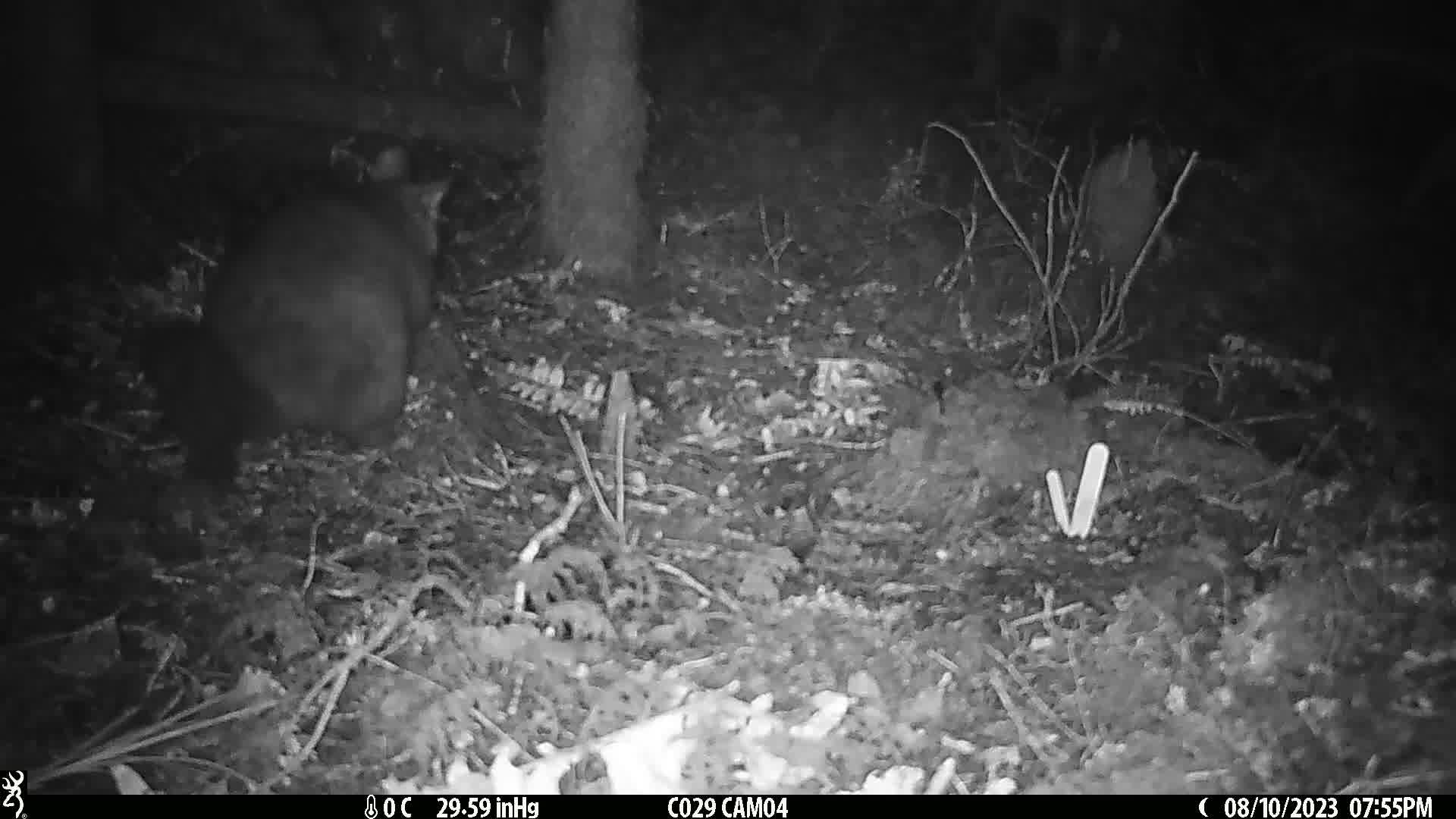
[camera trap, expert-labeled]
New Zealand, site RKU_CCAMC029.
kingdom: Animalia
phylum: Chordata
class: Mammalia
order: Diprotodontia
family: Phalangeridae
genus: Trichosurus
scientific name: Trichosurus vulpecula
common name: common brushtail possum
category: possum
Possum (common brushtail possum) (Trichosurus vulpecula).